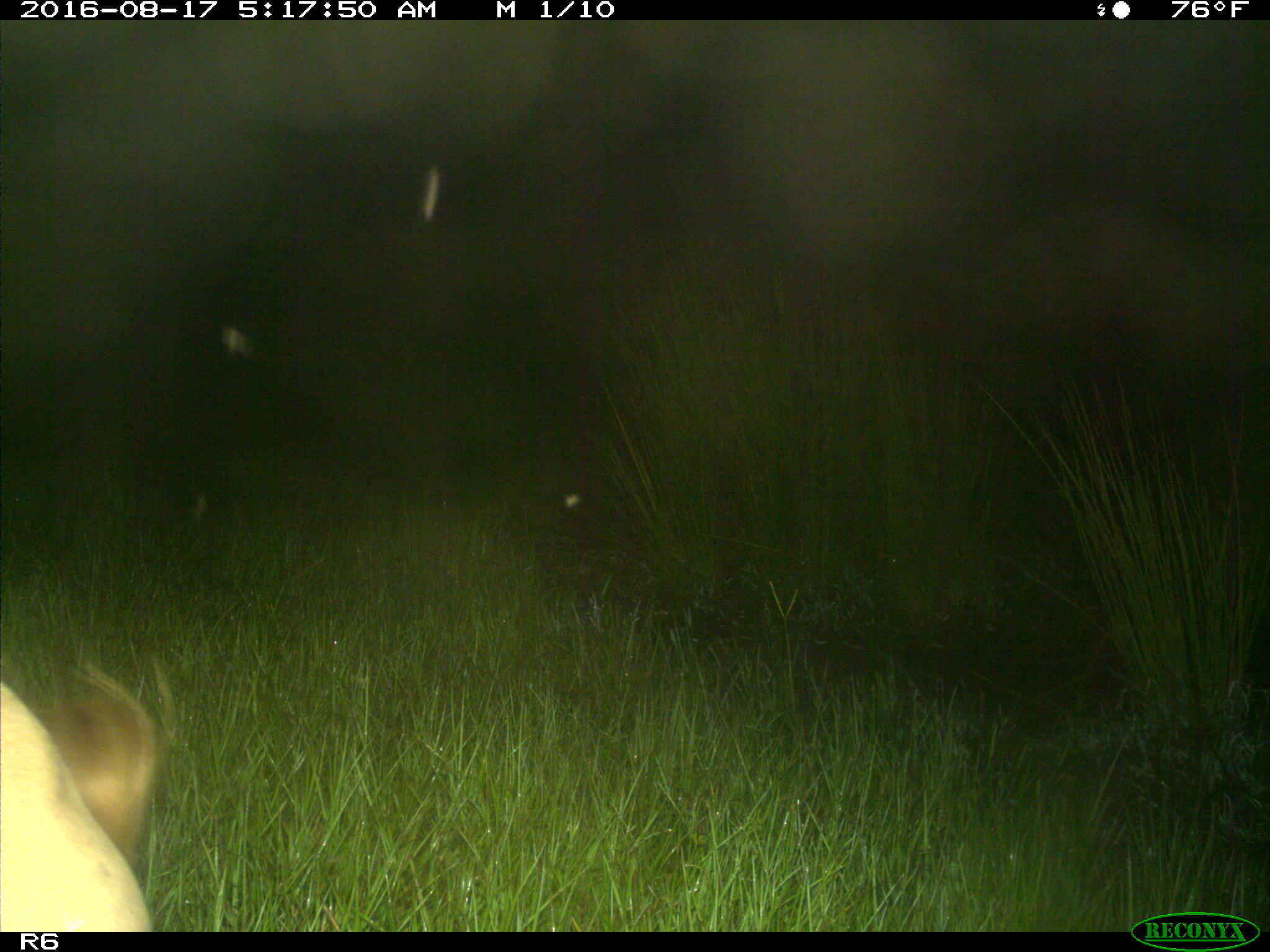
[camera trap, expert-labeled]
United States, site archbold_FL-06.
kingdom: Animalia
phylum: Chordata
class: Mammalia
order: Artiodactyla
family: Bovidae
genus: Bos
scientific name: Bos taurus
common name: domestic cow